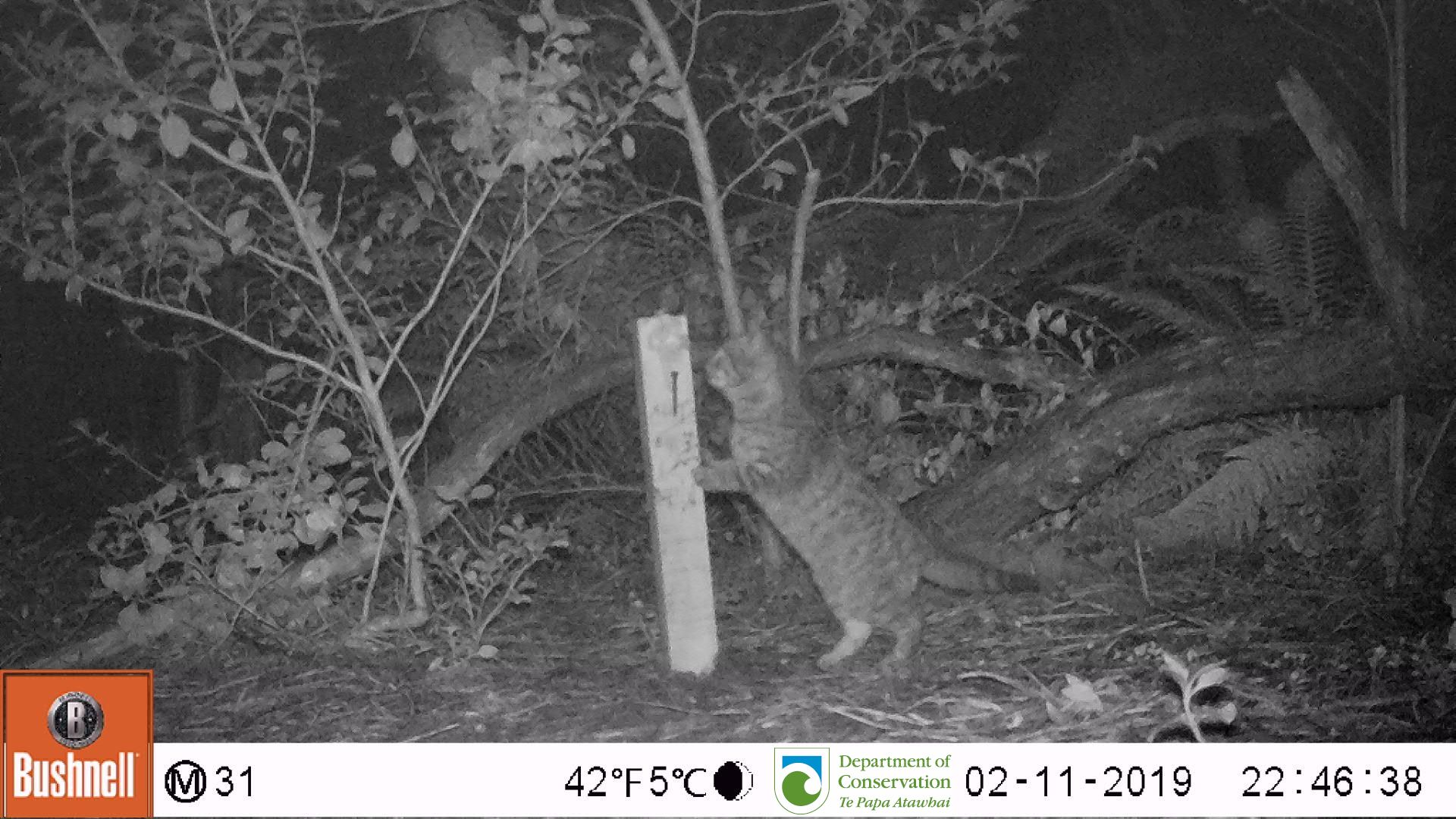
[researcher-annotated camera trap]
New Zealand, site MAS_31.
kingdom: Animalia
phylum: Chordata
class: Mammalia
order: Carnivora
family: Felidae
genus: Felis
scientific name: Felis catus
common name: domestic cat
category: cat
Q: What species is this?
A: Cat (domestic cat) (Felis catus).